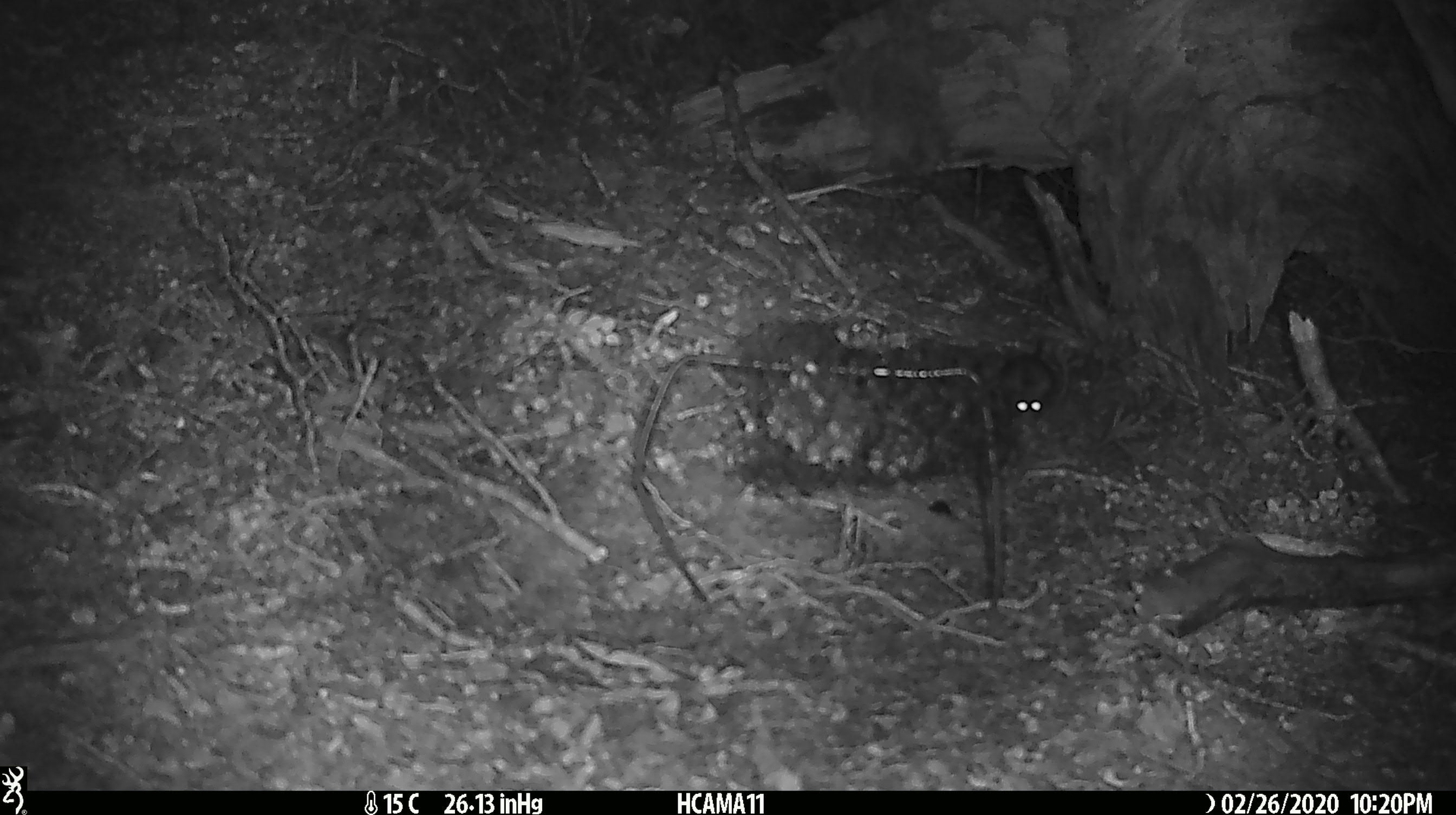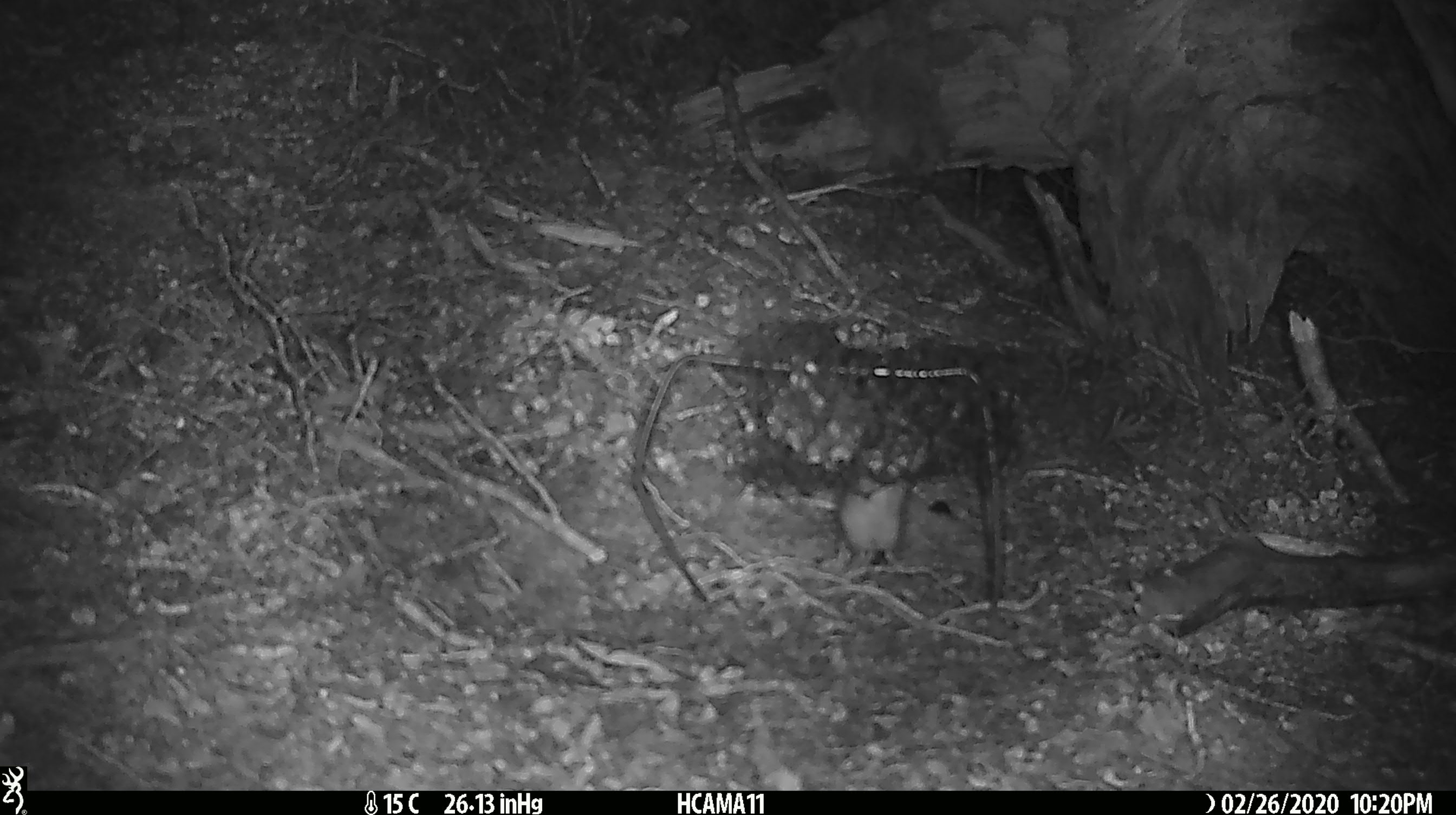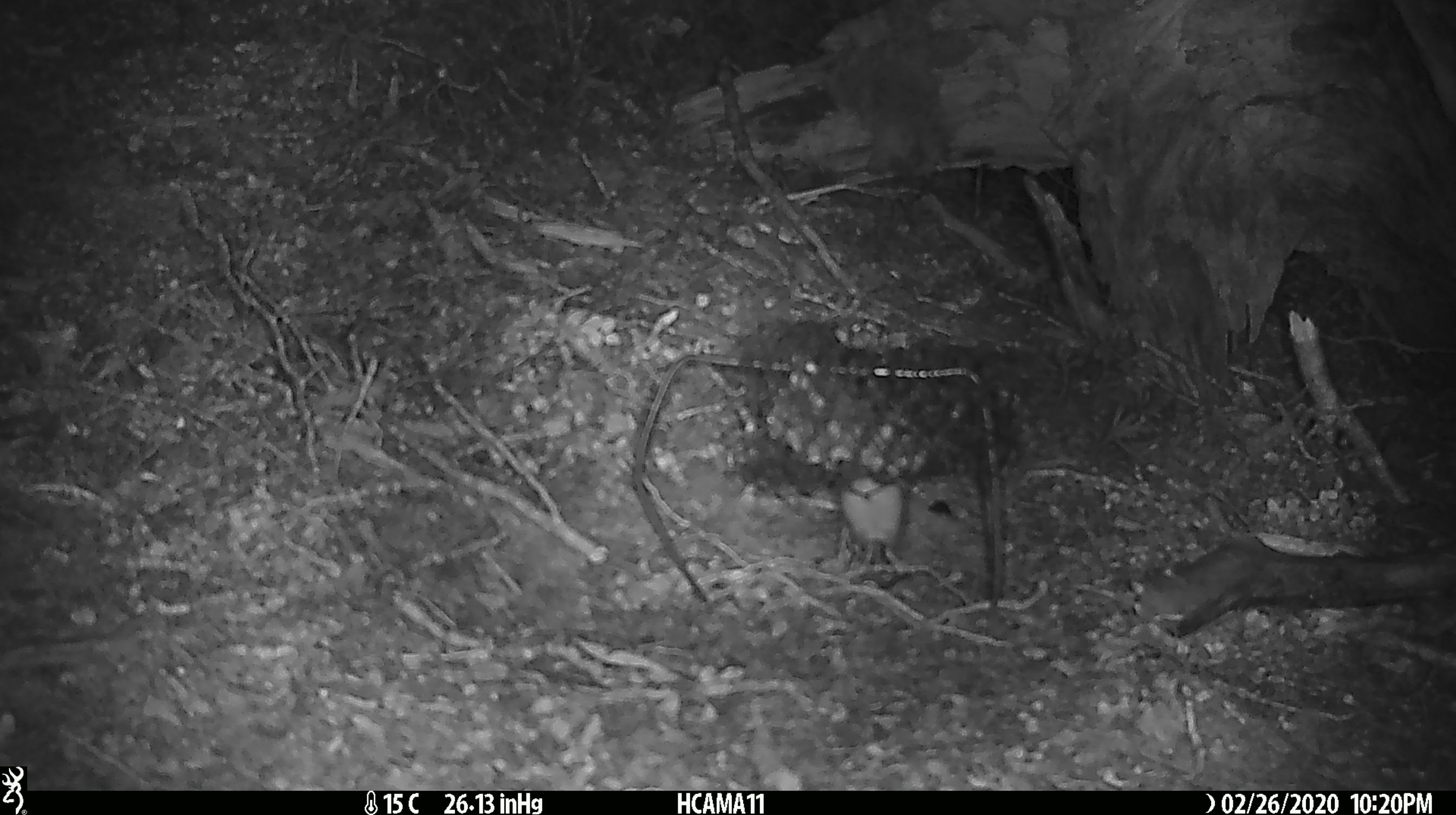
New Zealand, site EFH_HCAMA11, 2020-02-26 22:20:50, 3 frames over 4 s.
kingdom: Animalia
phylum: Chordata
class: Mammalia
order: Rodentia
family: Muridae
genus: Mus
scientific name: Mus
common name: mouse